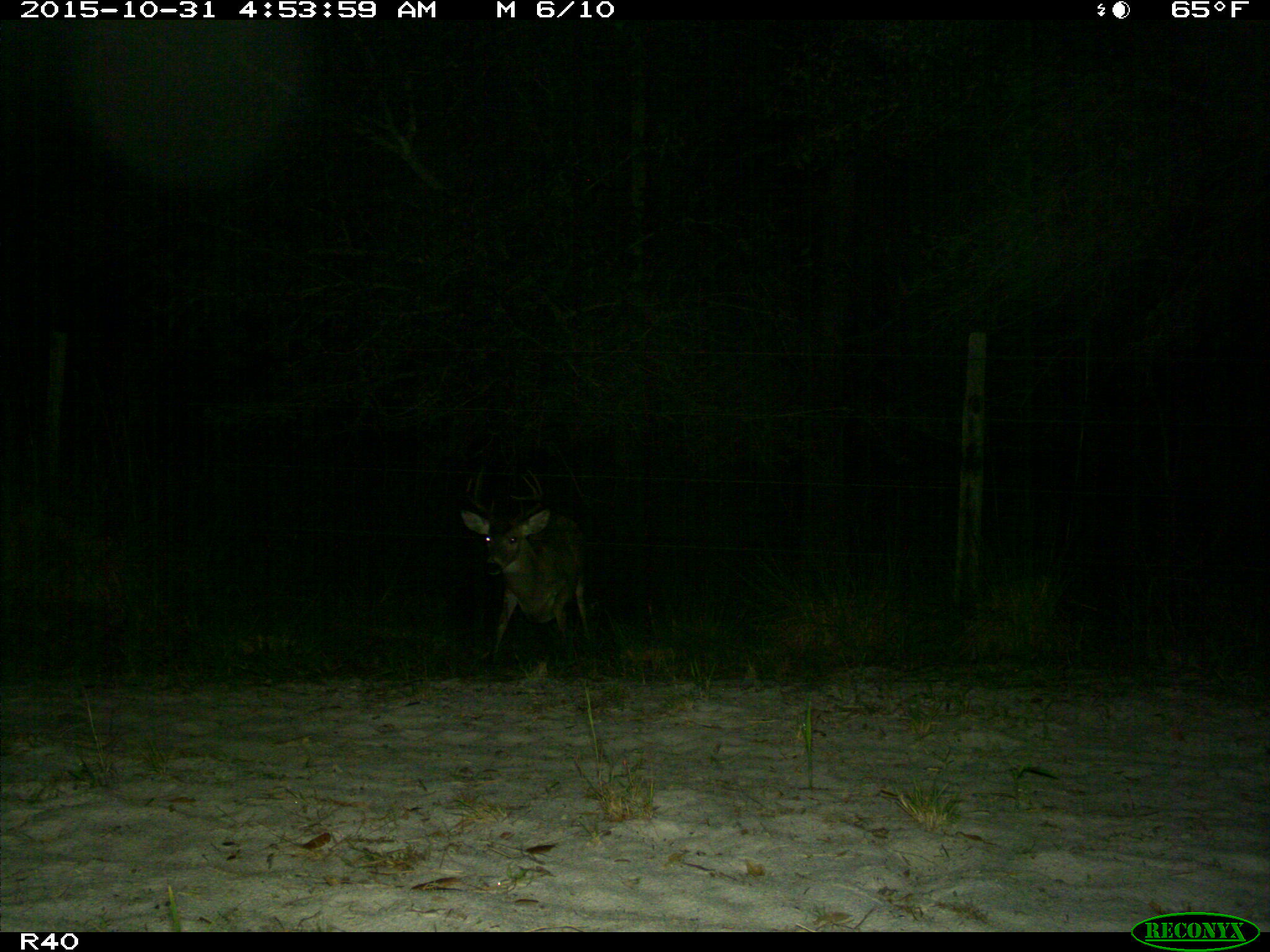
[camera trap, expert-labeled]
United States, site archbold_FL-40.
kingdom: Animalia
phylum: Chordata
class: Mammalia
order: Artiodactyla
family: Cervidae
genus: Odocoileus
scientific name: Odocoileus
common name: deer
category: unidentified deer